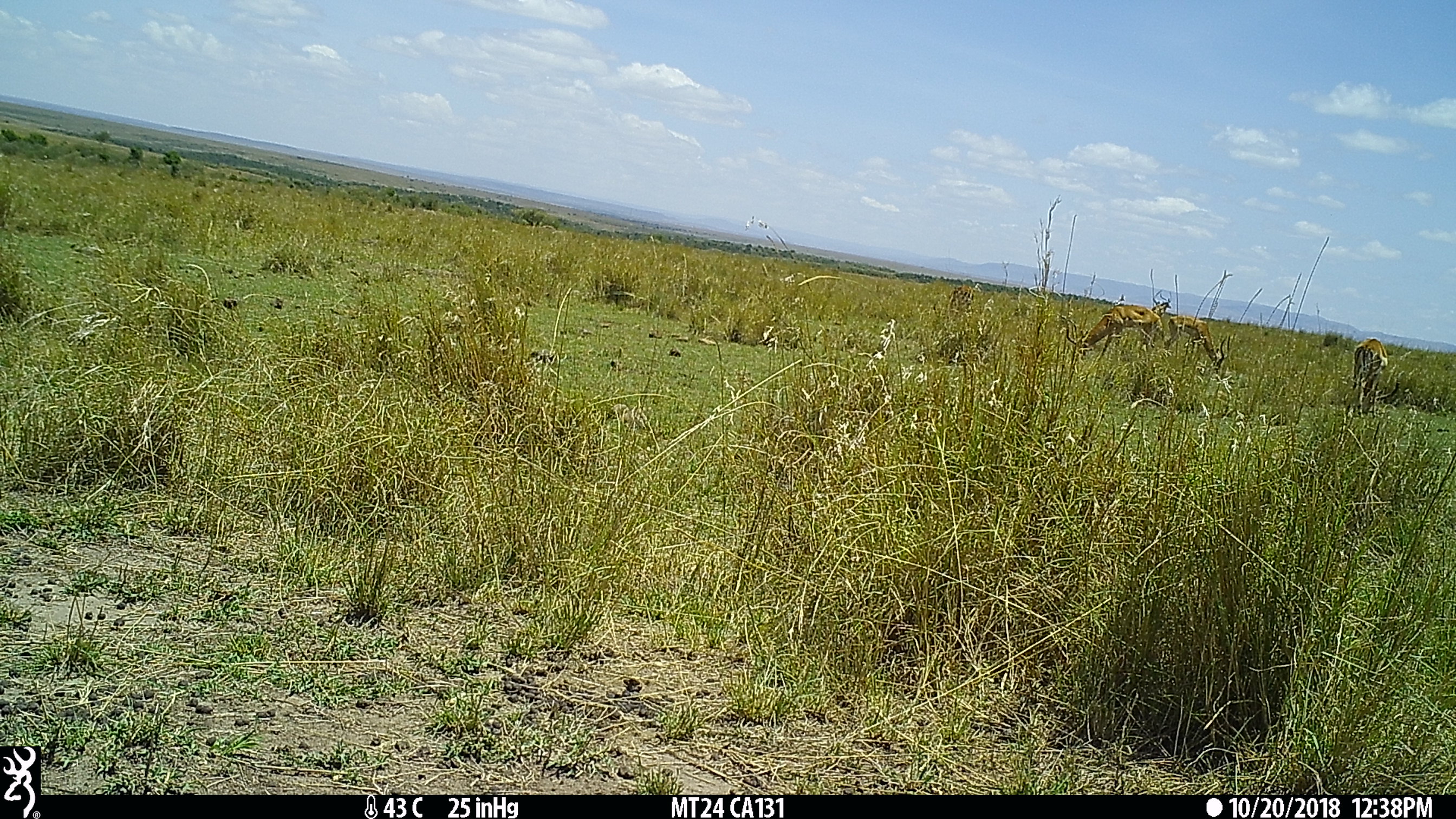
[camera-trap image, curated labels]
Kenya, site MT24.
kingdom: Animalia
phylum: Chordata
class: Mammalia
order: Artiodactyla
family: Bovidae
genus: Aepyceros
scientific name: Aepyceros melampus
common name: impala